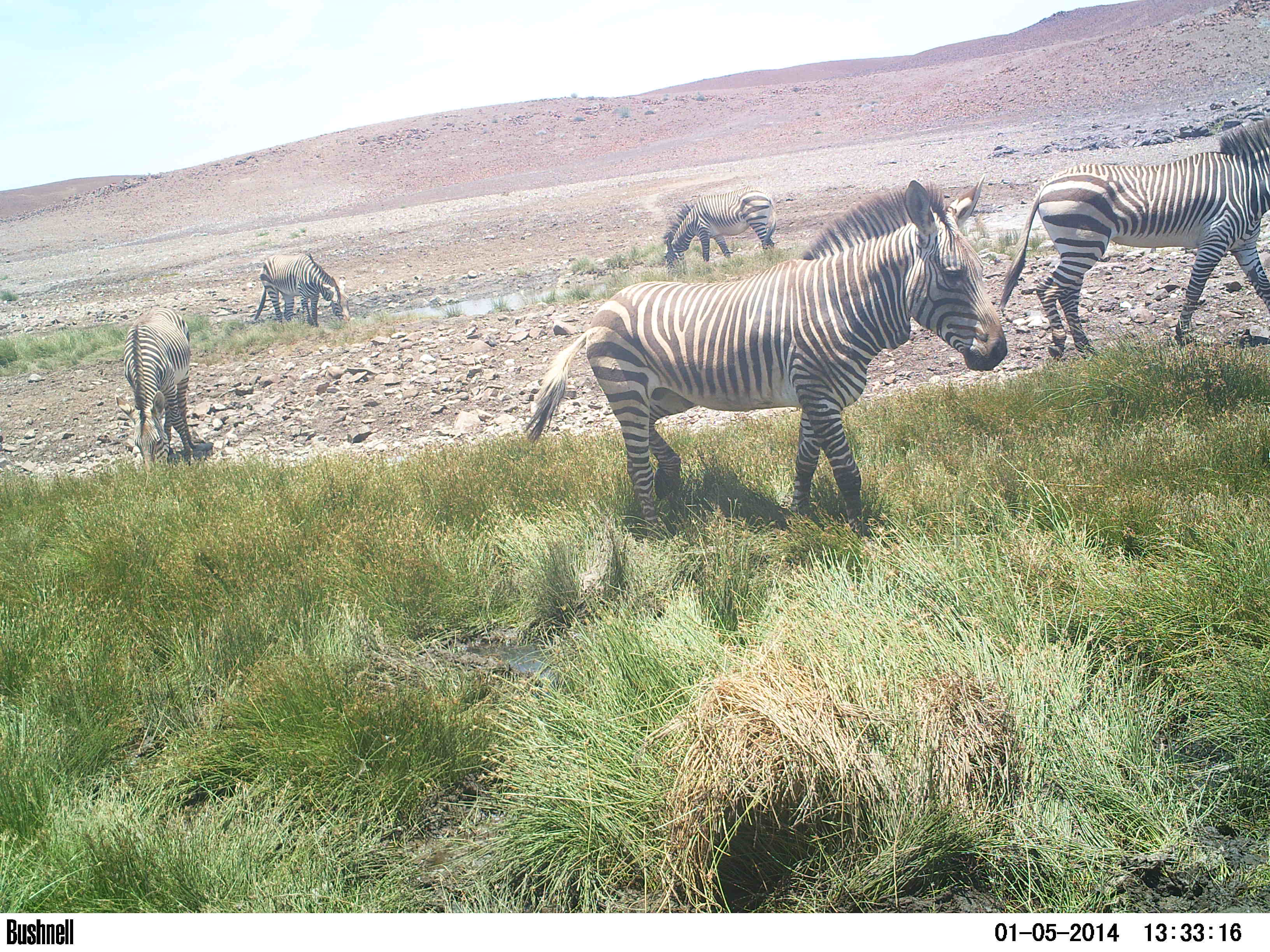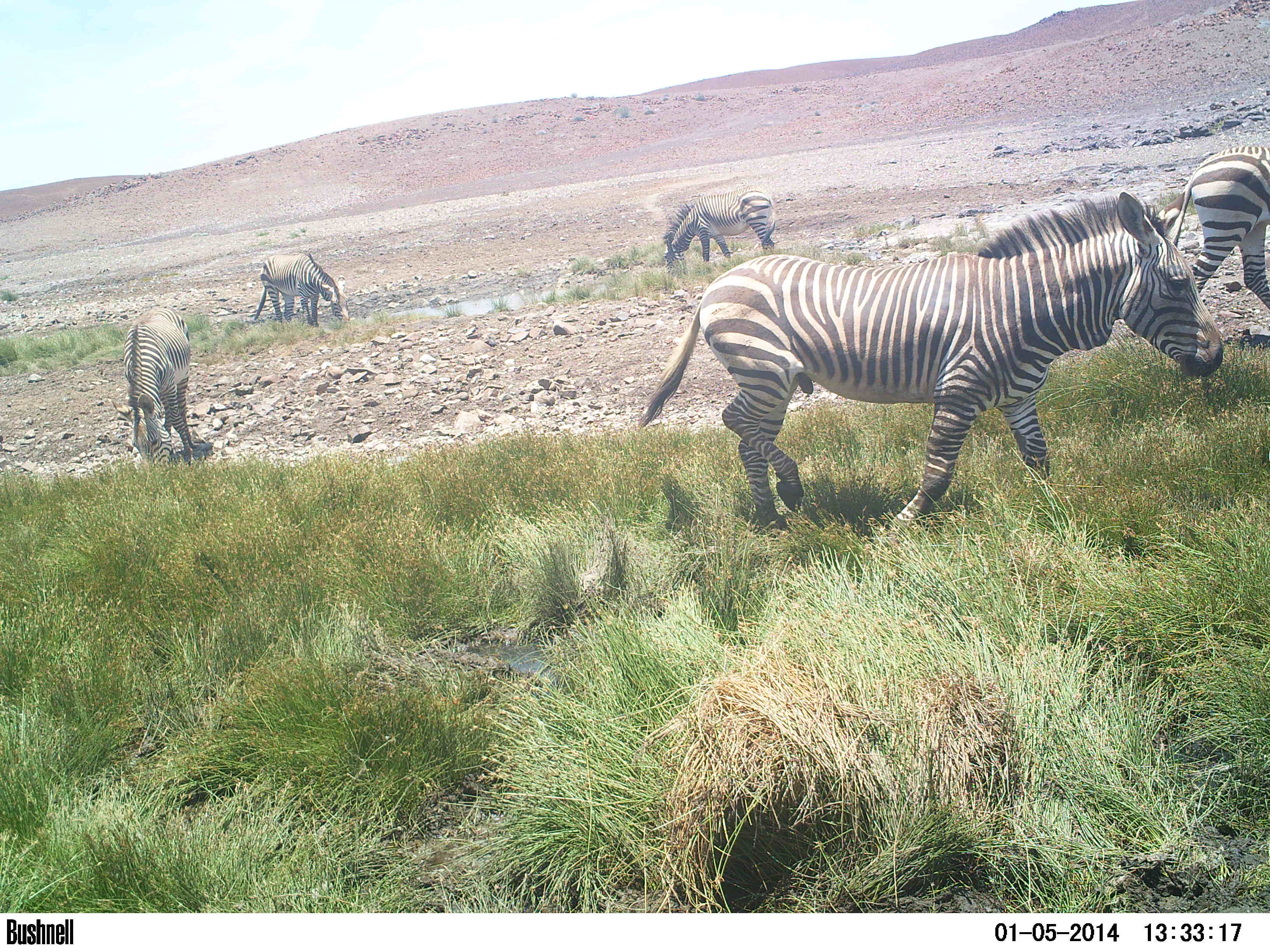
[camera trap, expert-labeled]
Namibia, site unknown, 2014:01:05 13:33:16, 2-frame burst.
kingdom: Animalia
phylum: Chordata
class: Mammalia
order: Perissodactyla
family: Equidae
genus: Equus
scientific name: Equus zebra hartmannae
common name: hartmann's mountain zebra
Equus zebra hartmannae (hartmann's mountain zebra).